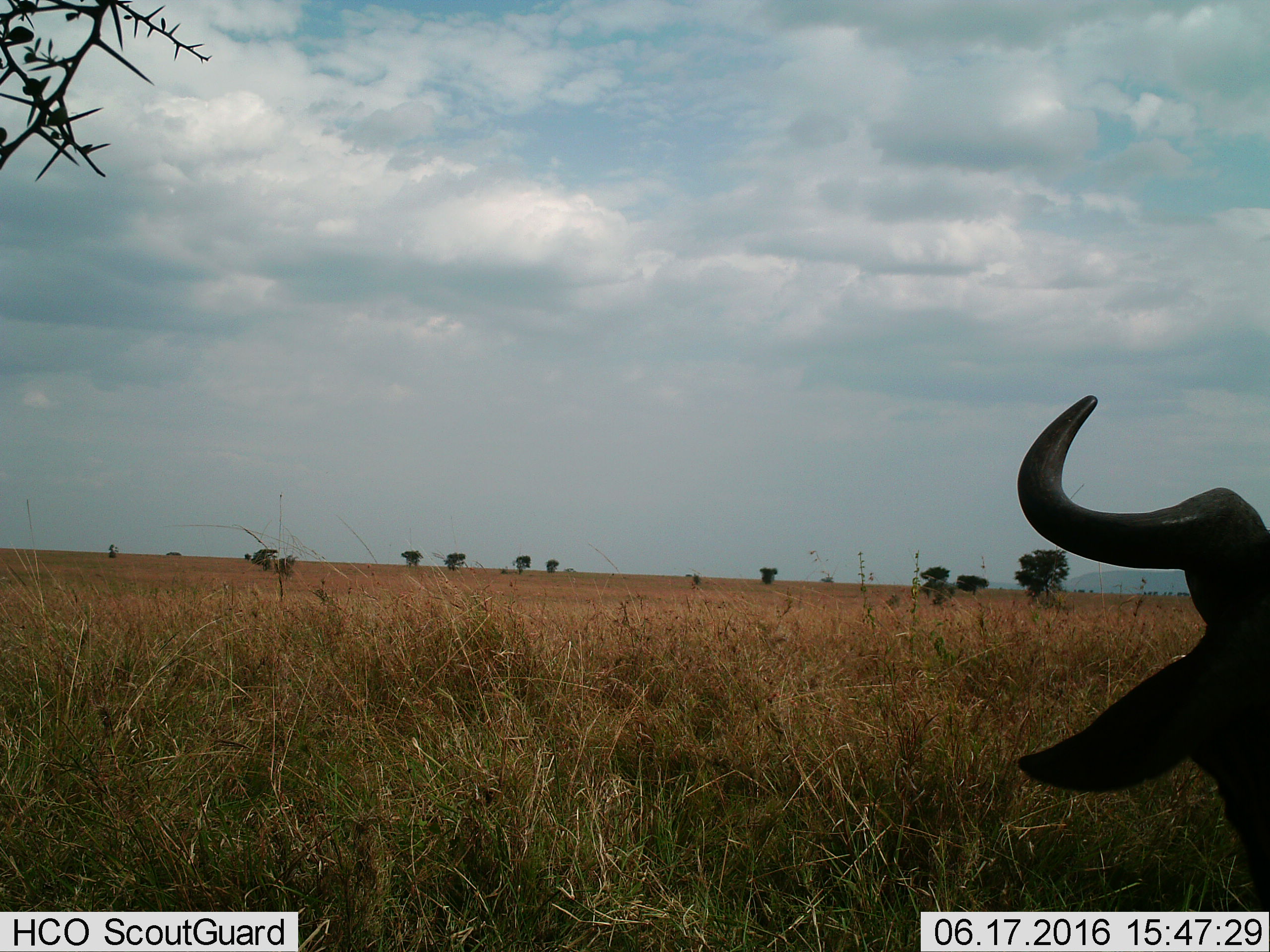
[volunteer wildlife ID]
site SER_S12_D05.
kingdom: Animalia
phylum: Chordata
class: Mammalia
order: Artiodactyla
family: Bovidae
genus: Connochaetes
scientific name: Connochaetes taurinus taurinus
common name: blue wildebeest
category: wildebeestblue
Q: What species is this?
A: Wildebeestblue (blue wildebeest) (Connochaetes taurinus taurinus).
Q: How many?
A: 1.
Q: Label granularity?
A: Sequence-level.